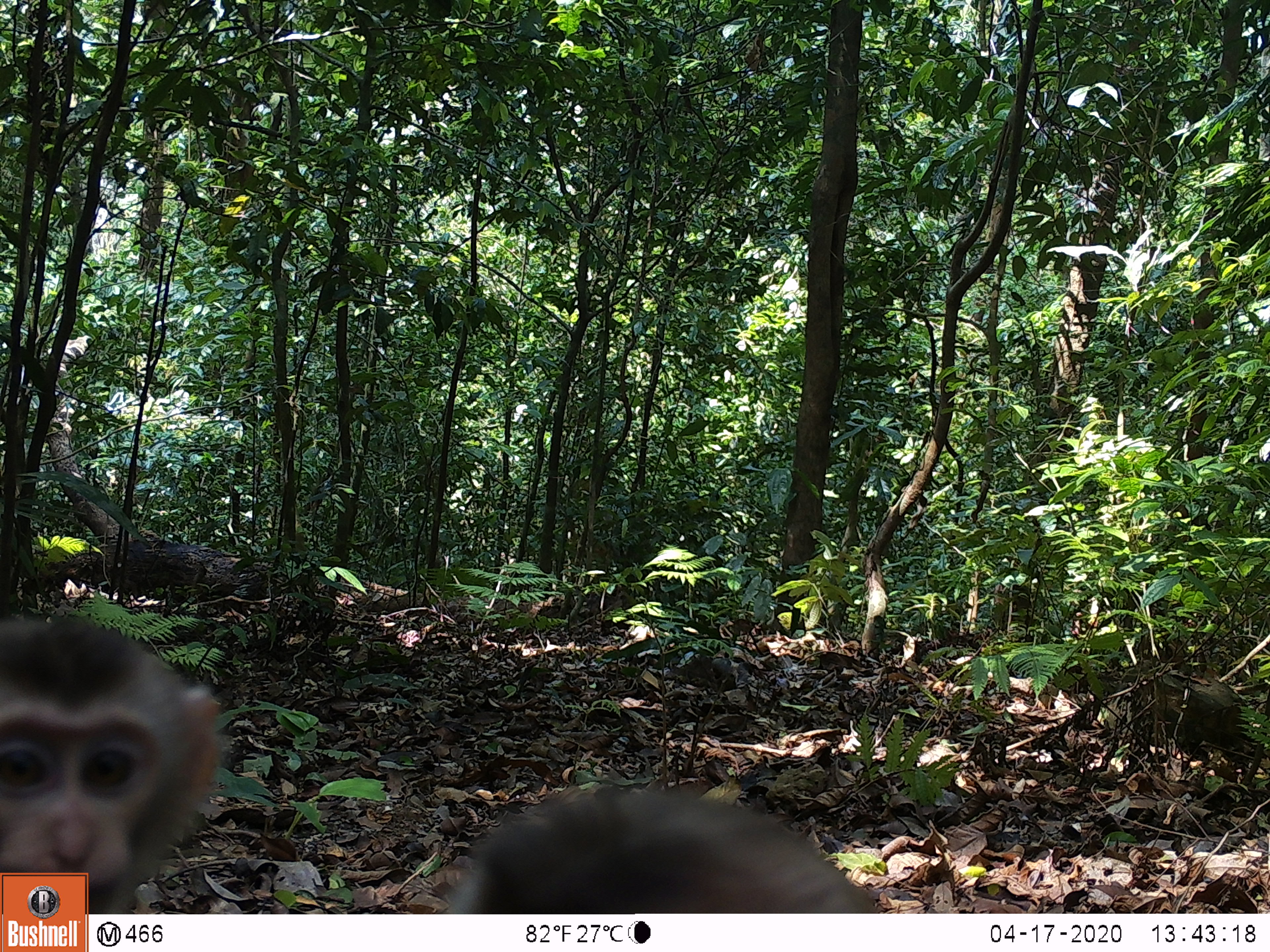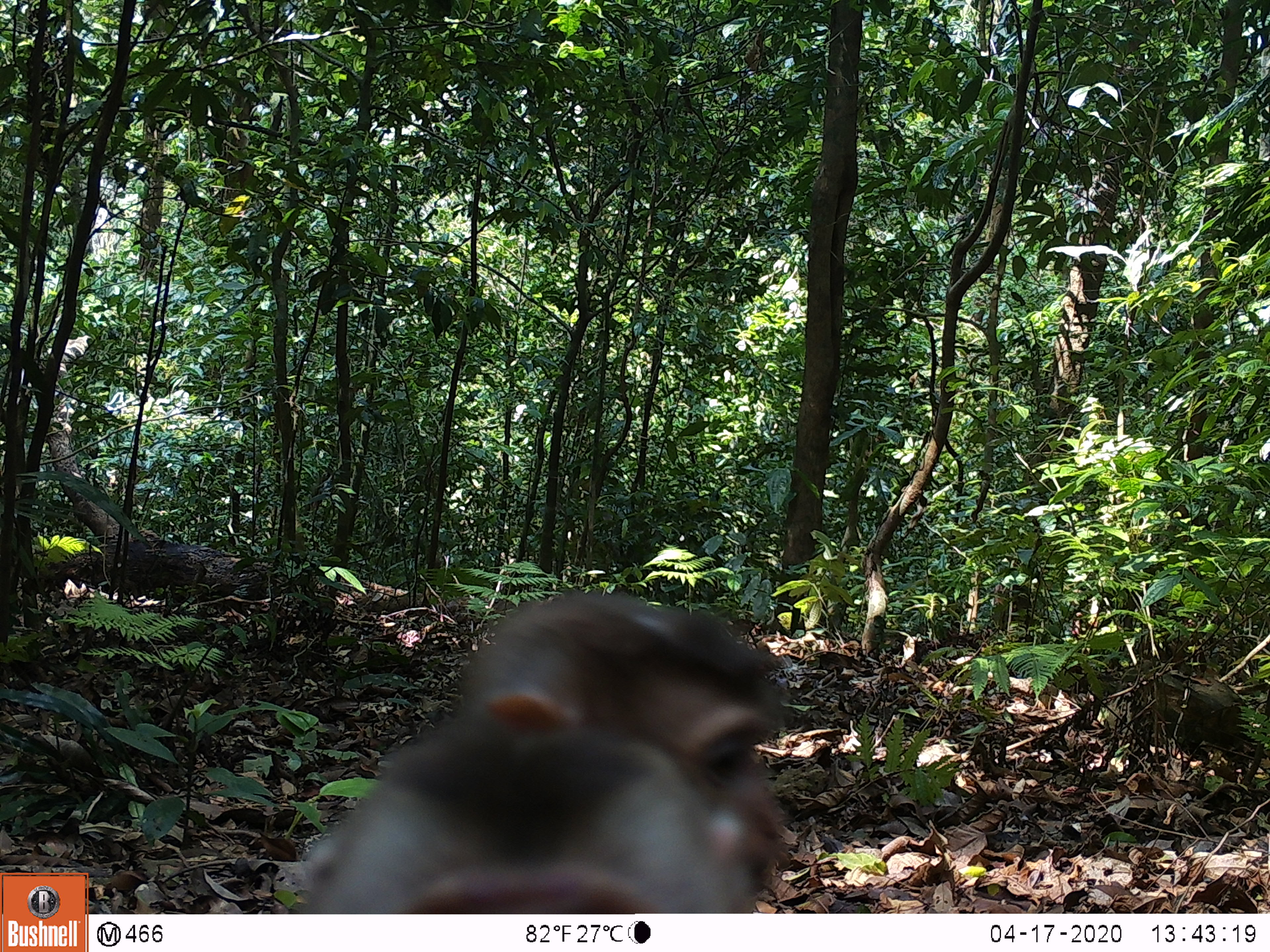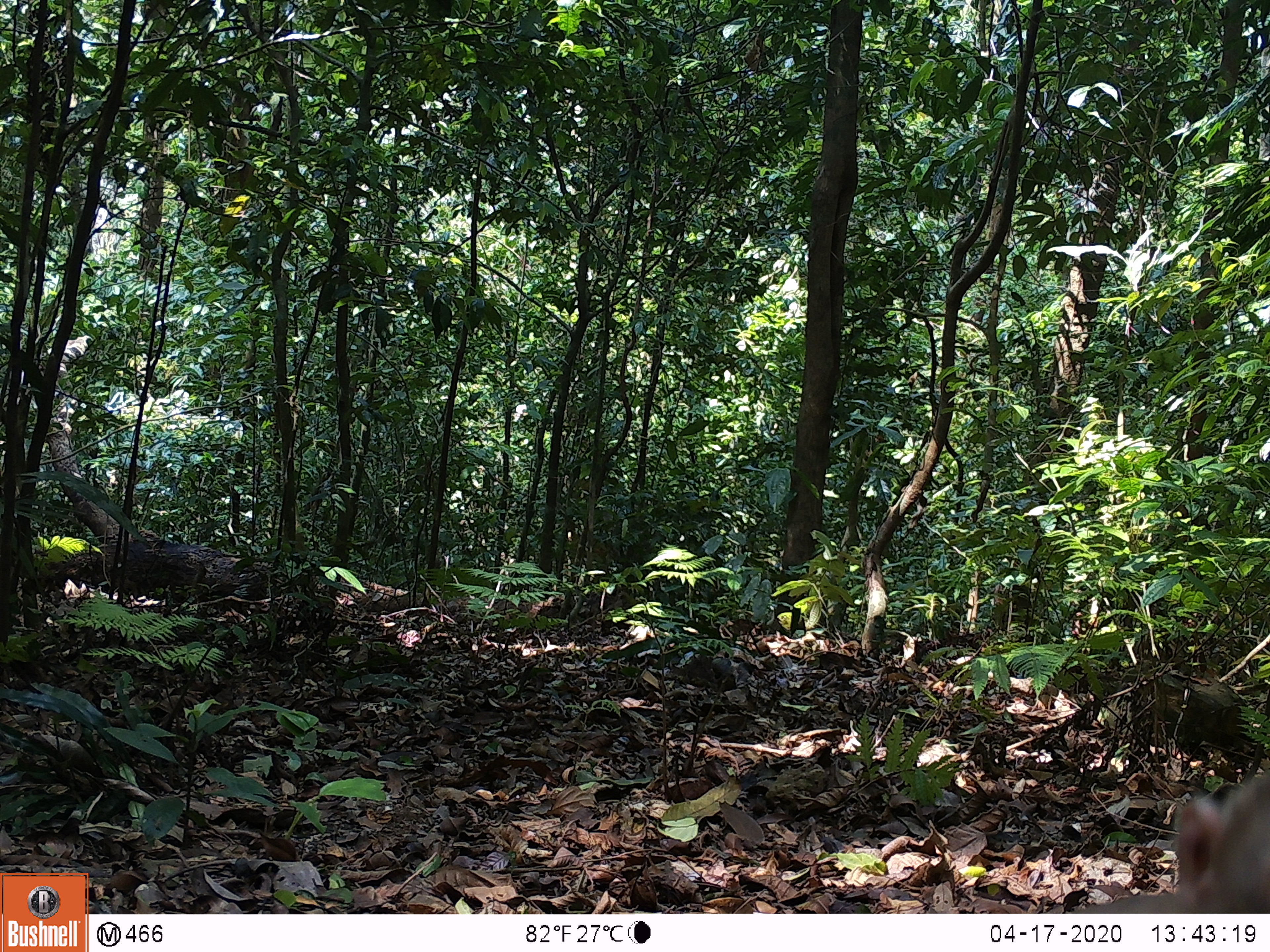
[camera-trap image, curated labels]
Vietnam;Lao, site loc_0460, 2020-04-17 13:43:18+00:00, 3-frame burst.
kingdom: Animalia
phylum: Chordata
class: Mammalia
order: Primates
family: Cercopithecidae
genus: Macaca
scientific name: Macaca nemestrina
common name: pig-tailed macaque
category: pig tailed macaque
Pig tailed macaque (pig-tailed macaque) (Macaca nemestrina). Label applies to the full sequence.